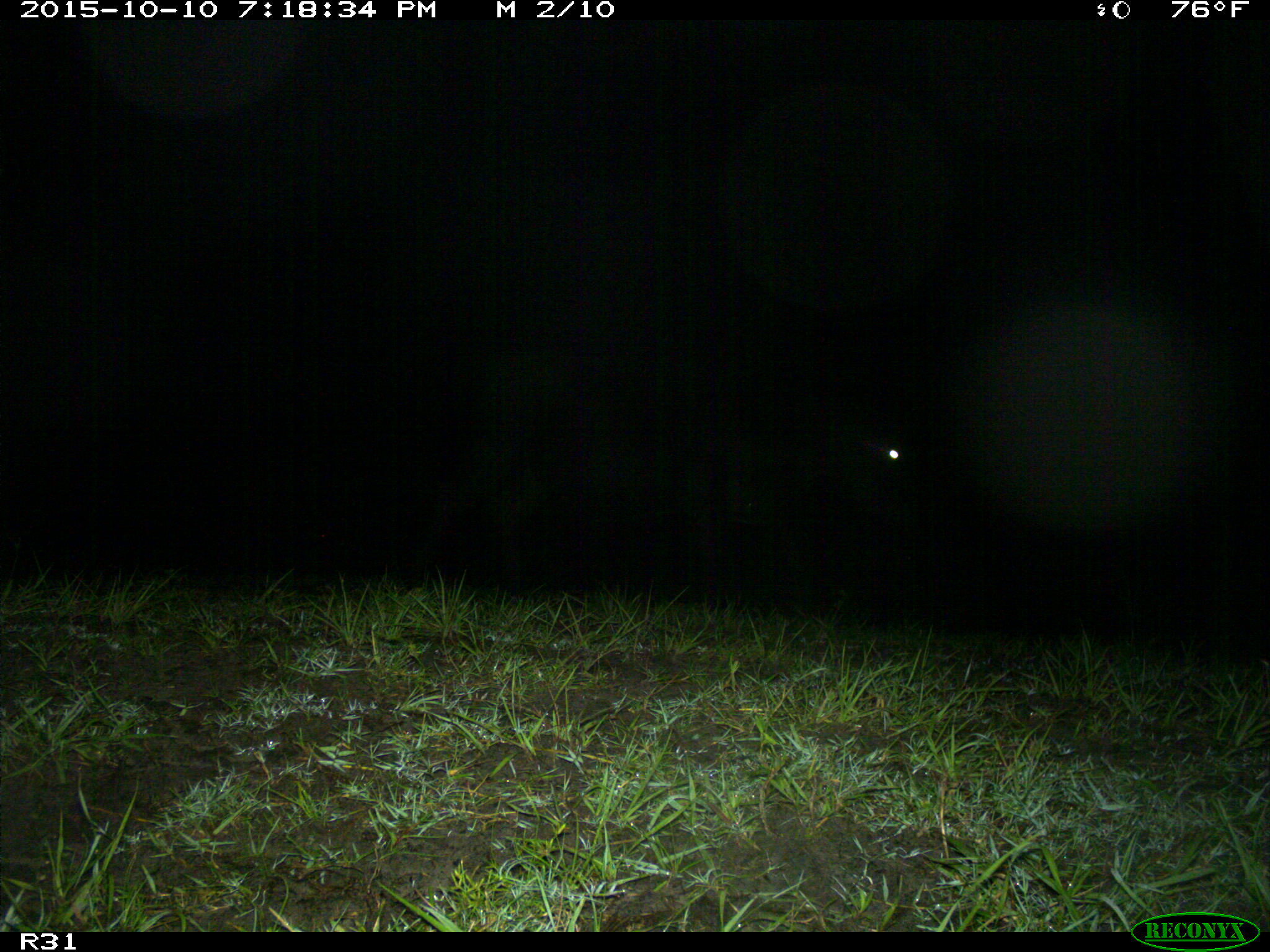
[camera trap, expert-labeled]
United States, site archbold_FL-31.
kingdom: Animalia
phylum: Chordata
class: Mammalia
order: Artiodactyla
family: Bovidae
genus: Bos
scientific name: Bos taurus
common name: domestic cow